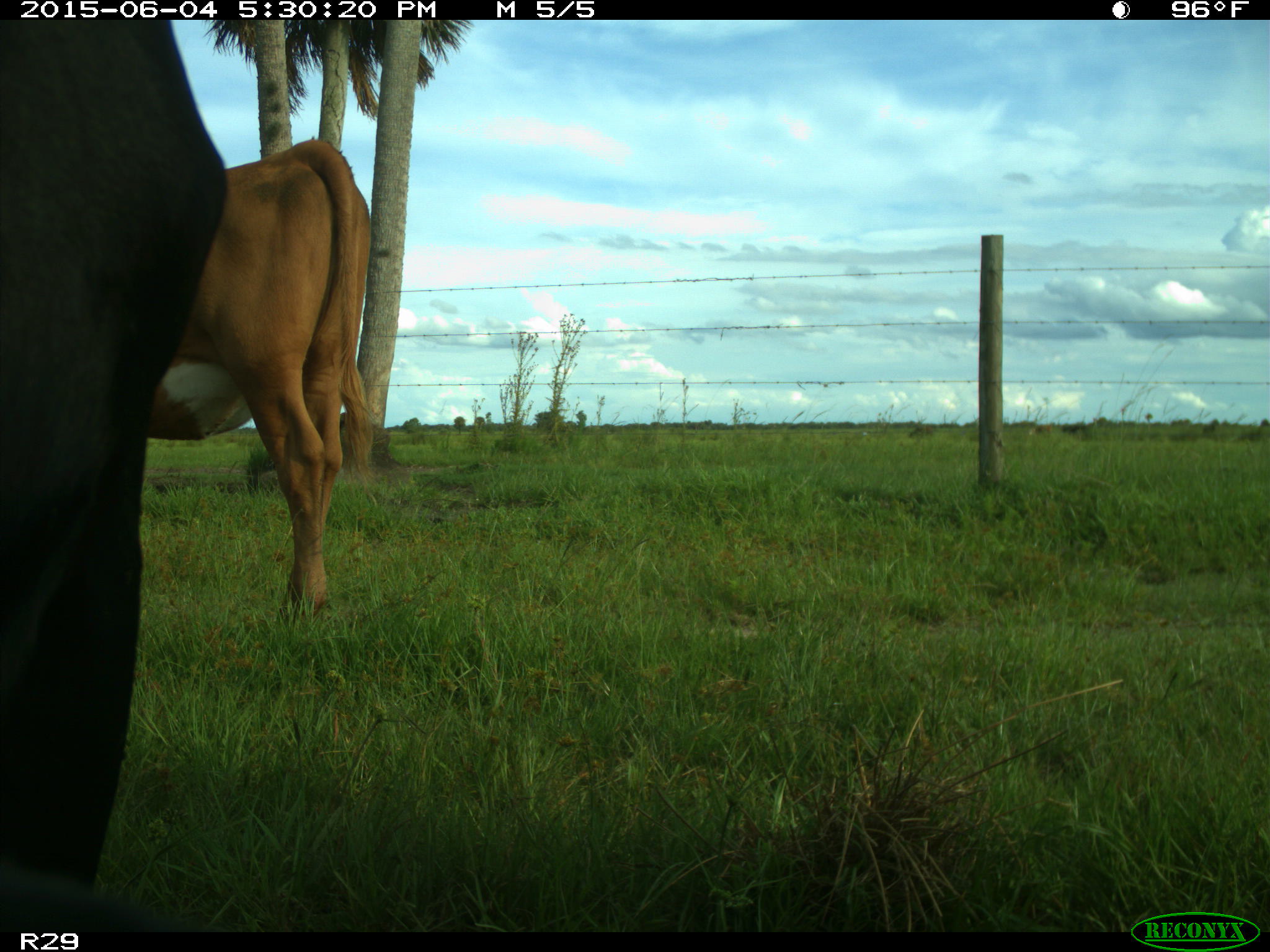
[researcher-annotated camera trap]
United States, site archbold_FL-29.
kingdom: Animalia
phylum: Chordata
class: Mammalia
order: Artiodactyla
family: Bovidae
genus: Bos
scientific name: Bos taurus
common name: domestic cow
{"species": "Bos taurus (domestic cow)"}